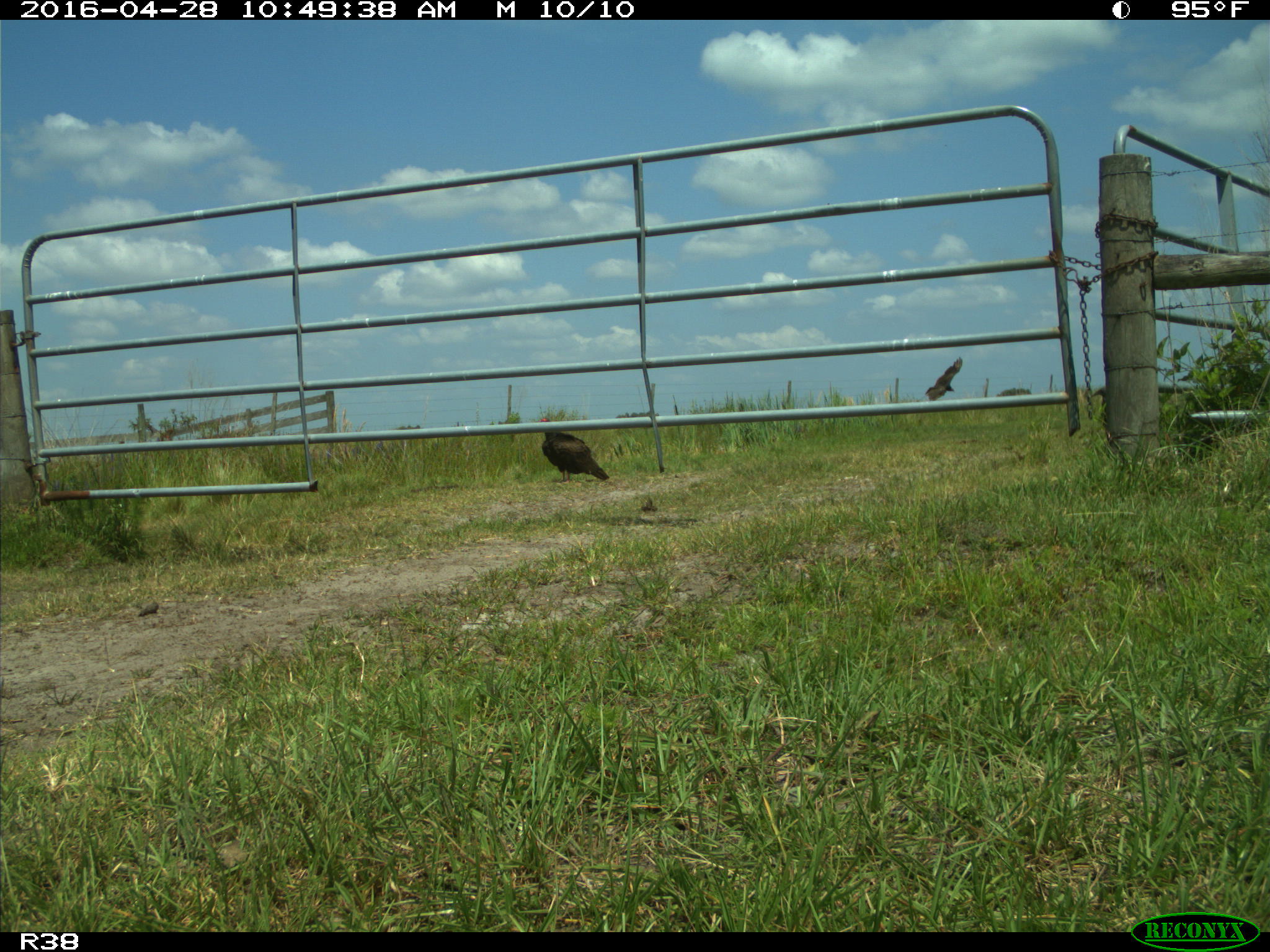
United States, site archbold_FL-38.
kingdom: Animalia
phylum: Chordata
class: Aves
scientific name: Aves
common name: birds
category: unidentified bird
Unidentified bird (birds) (Aves).